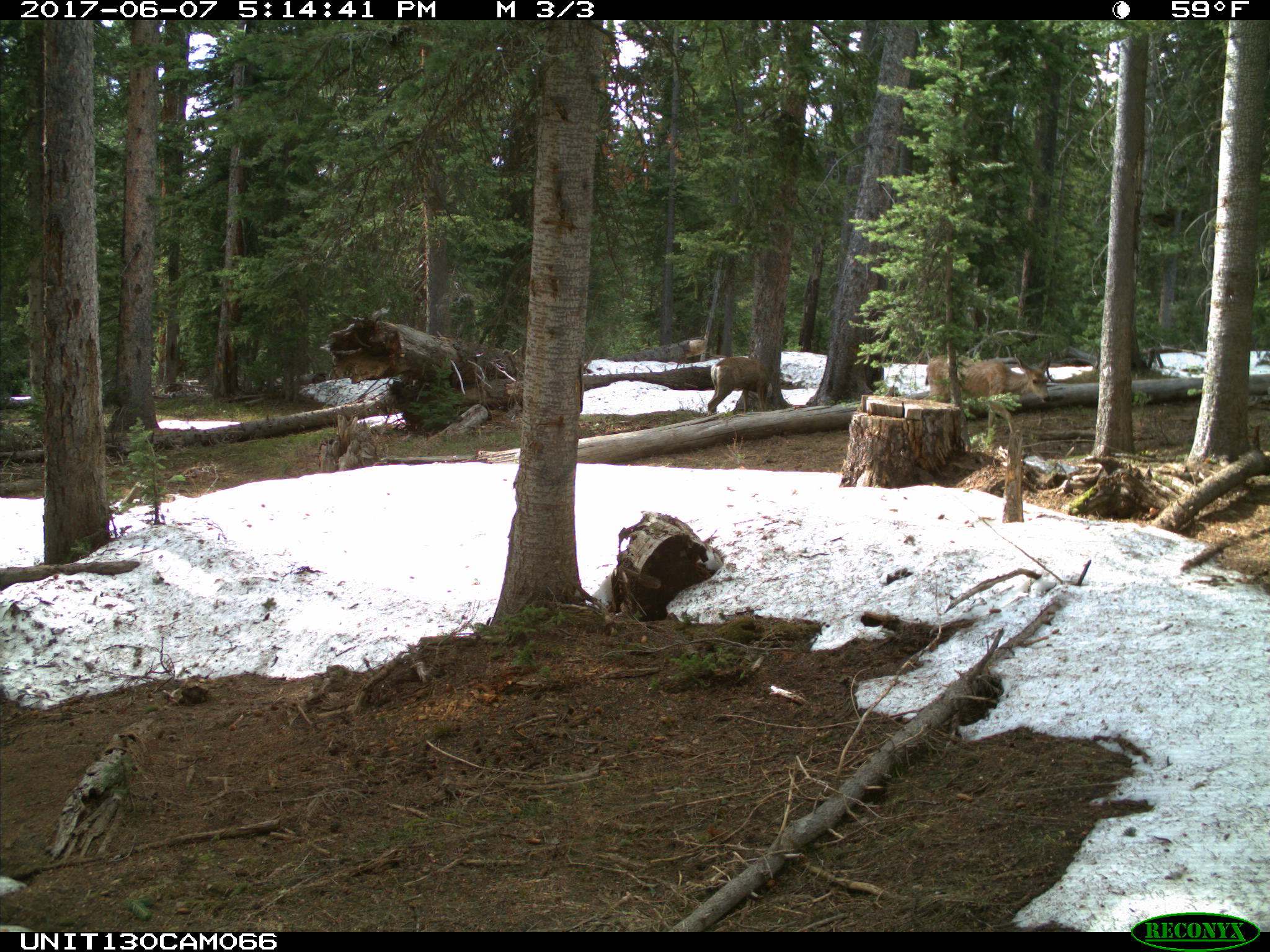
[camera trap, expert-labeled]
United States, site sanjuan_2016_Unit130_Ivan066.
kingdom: Animalia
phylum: Chordata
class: Mammalia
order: Artiodactyla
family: Cervidae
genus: Odocoileus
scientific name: Odocoileus hemionus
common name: mule deer